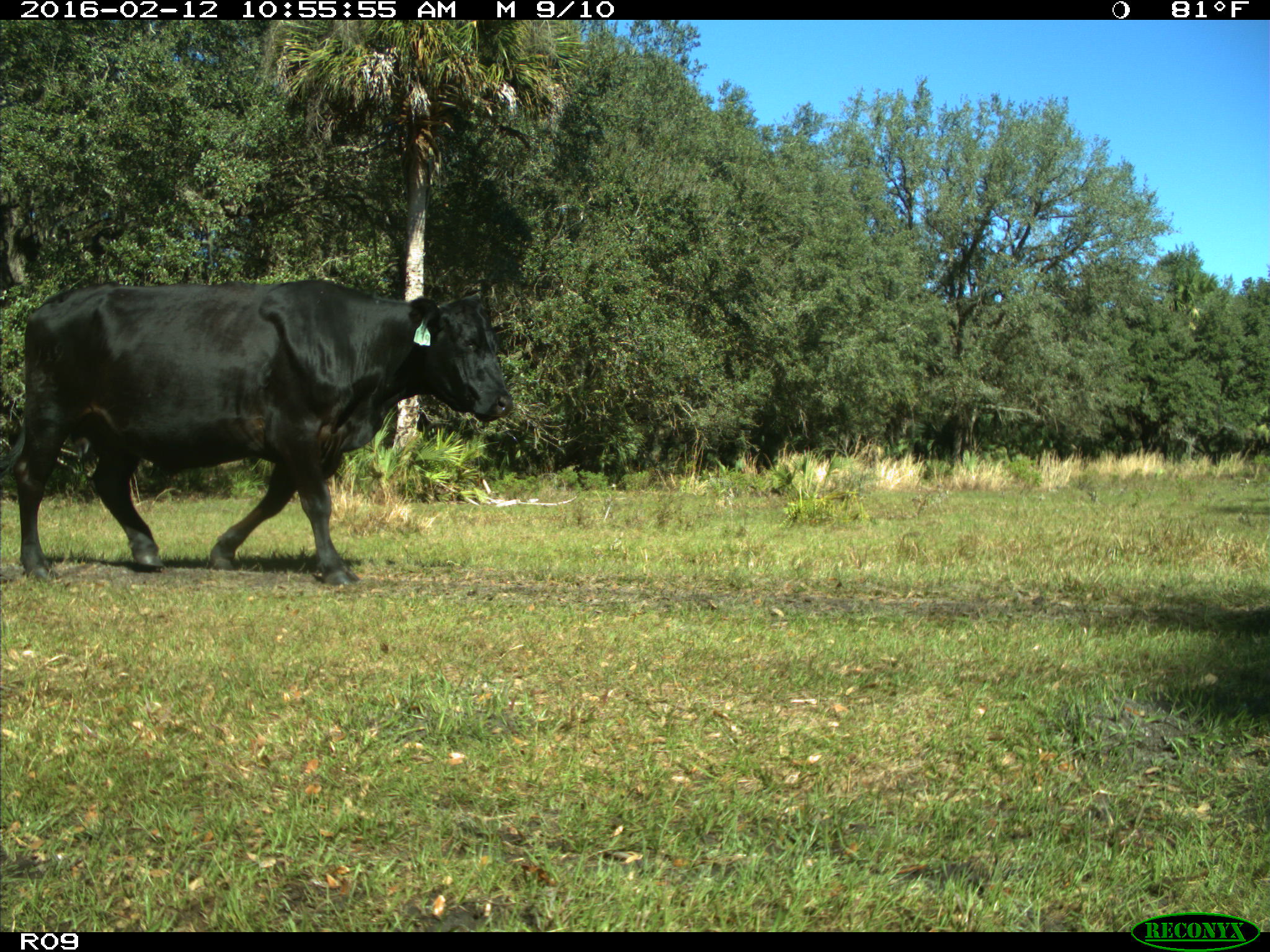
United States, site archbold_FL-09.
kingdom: Animalia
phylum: Chordata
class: Mammalia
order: Artiodactyla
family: Bovidae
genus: Bos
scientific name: Bos taurus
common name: domestic cow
Bos taurus (domestic cow).